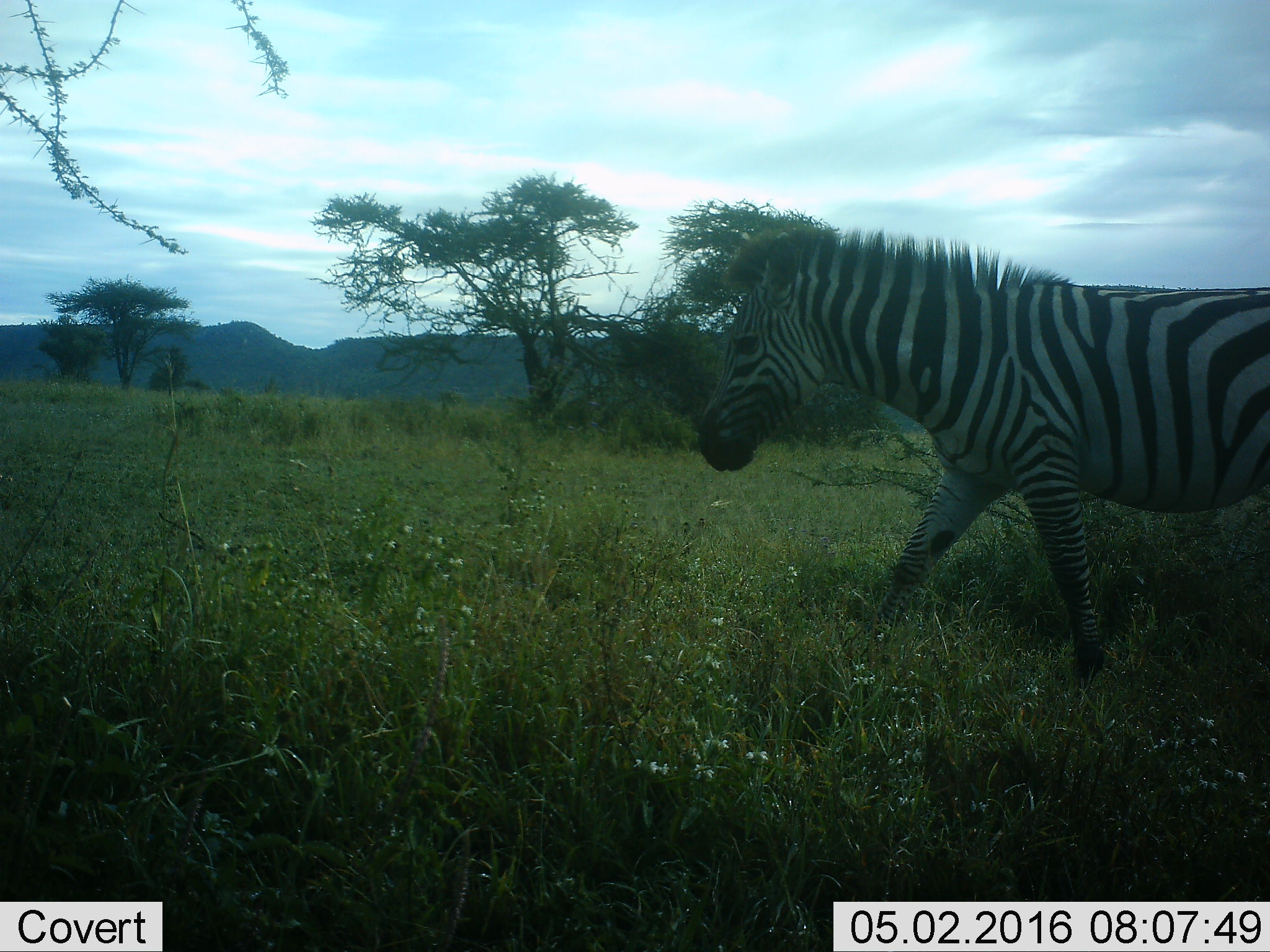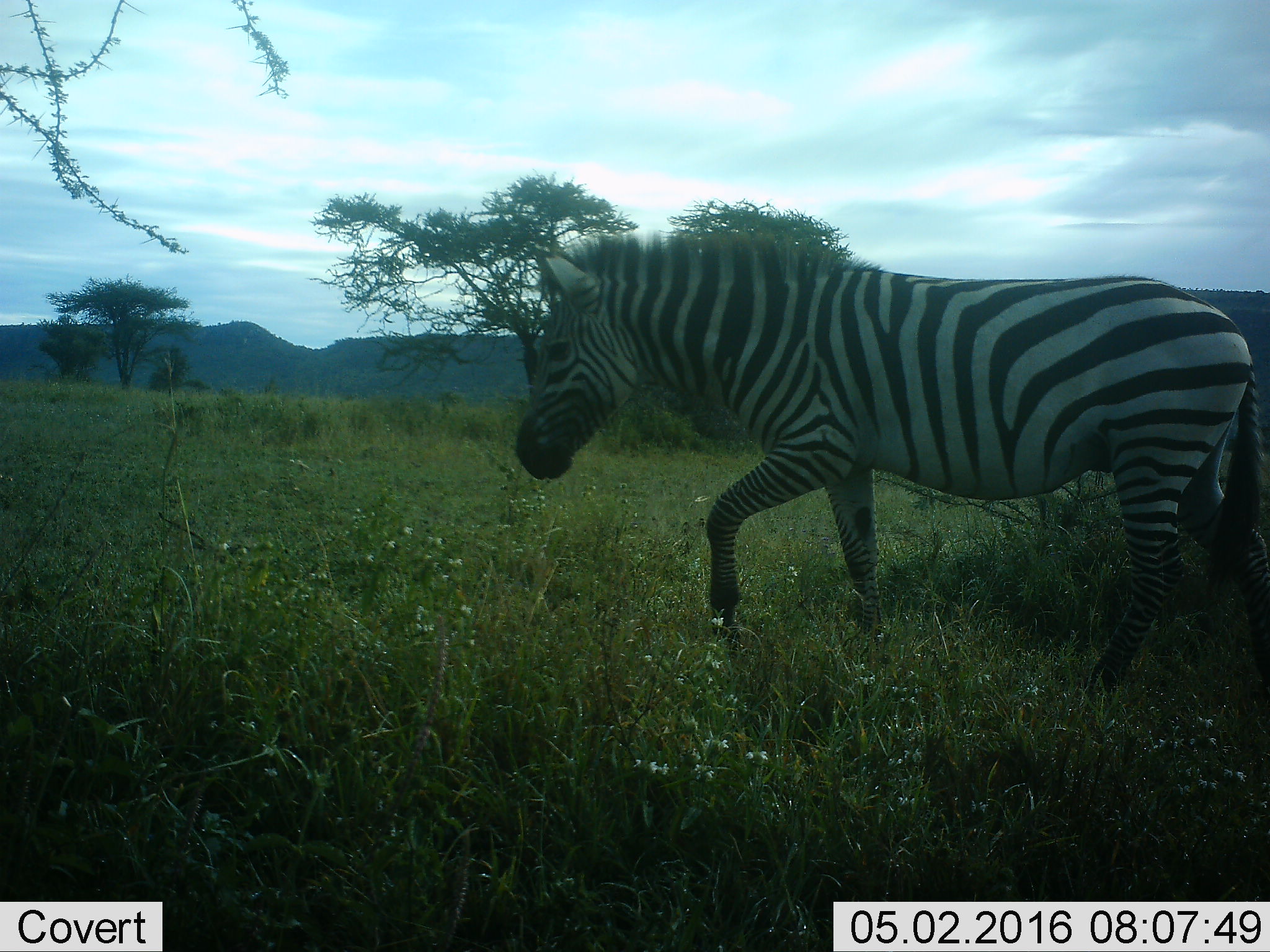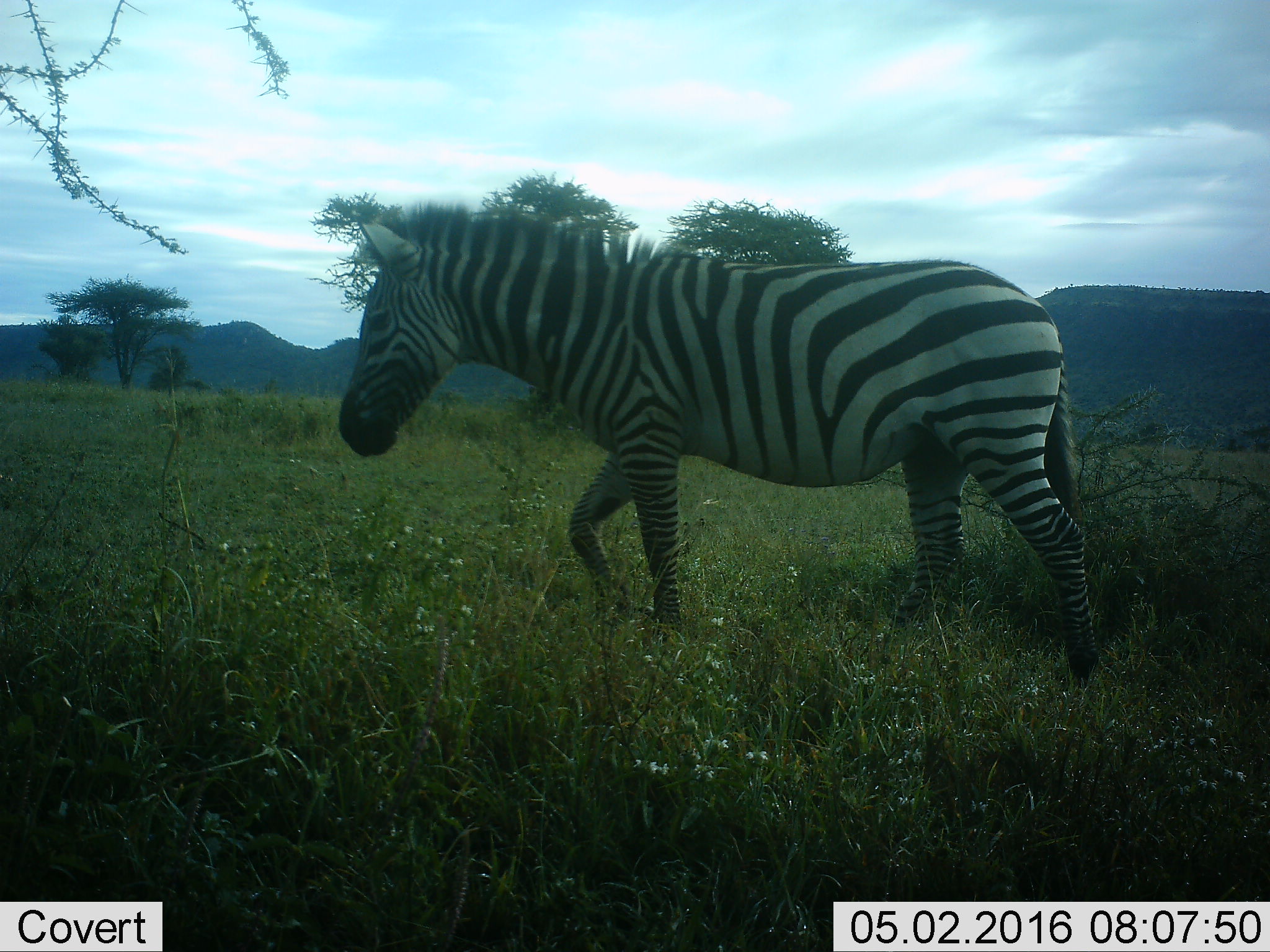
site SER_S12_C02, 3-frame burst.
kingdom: Animalia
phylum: Chordata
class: Mammalia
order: Perissodactyla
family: Equidae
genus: Equus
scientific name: Equus quagga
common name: plains zebra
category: zebraplains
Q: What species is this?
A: Zebraplains (plains zebra) (Equus quagga).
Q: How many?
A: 1.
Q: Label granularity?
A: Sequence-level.